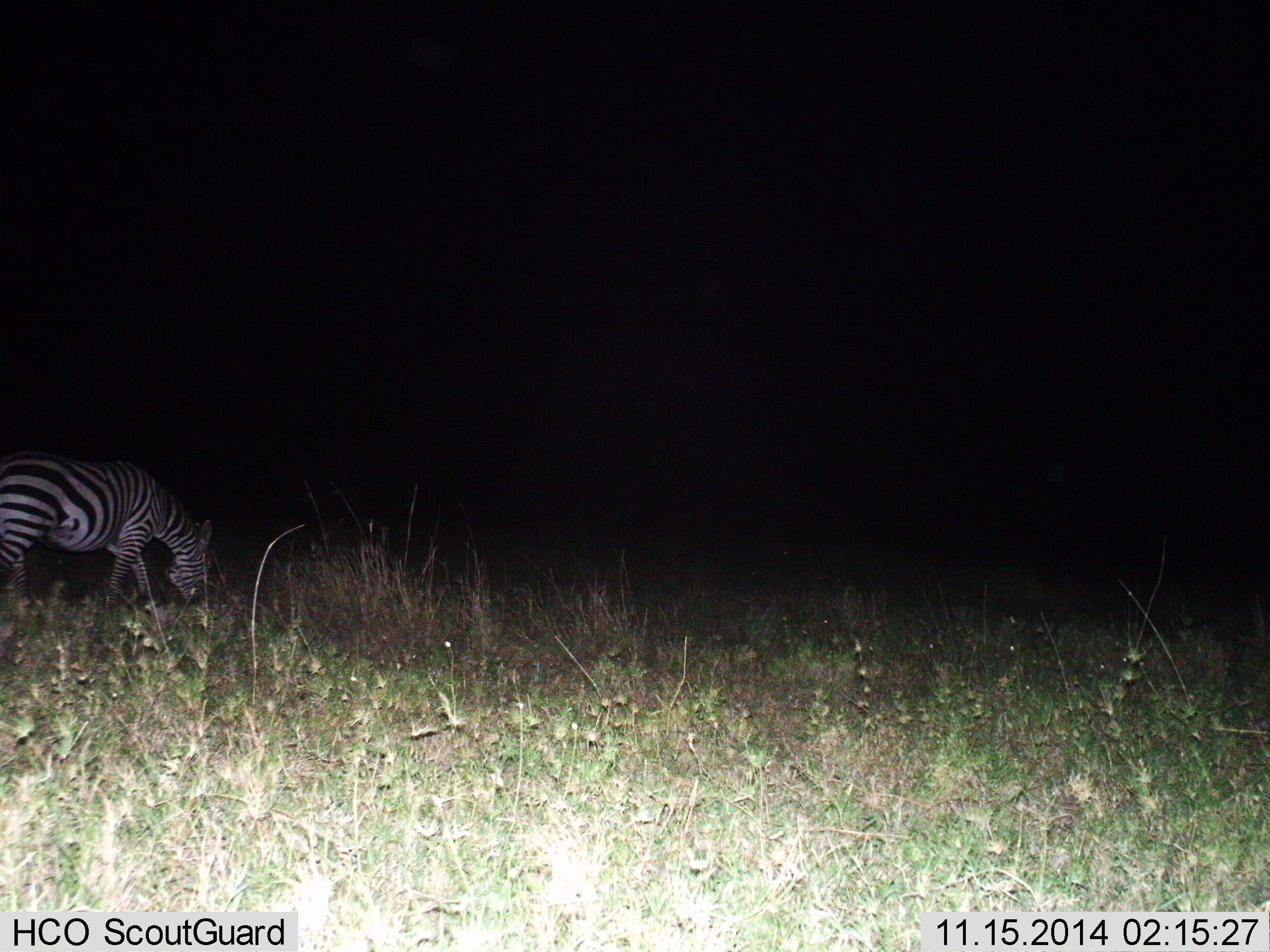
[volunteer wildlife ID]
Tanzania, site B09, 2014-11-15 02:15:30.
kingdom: Animalia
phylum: Chordata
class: Mammalia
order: Perissodactyla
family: Equidae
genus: Equus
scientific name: Equus quagga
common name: plains zebra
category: zebra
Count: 1.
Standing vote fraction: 20%.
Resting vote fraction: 0%.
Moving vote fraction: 0%.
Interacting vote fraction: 0%.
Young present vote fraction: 0%.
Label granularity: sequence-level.